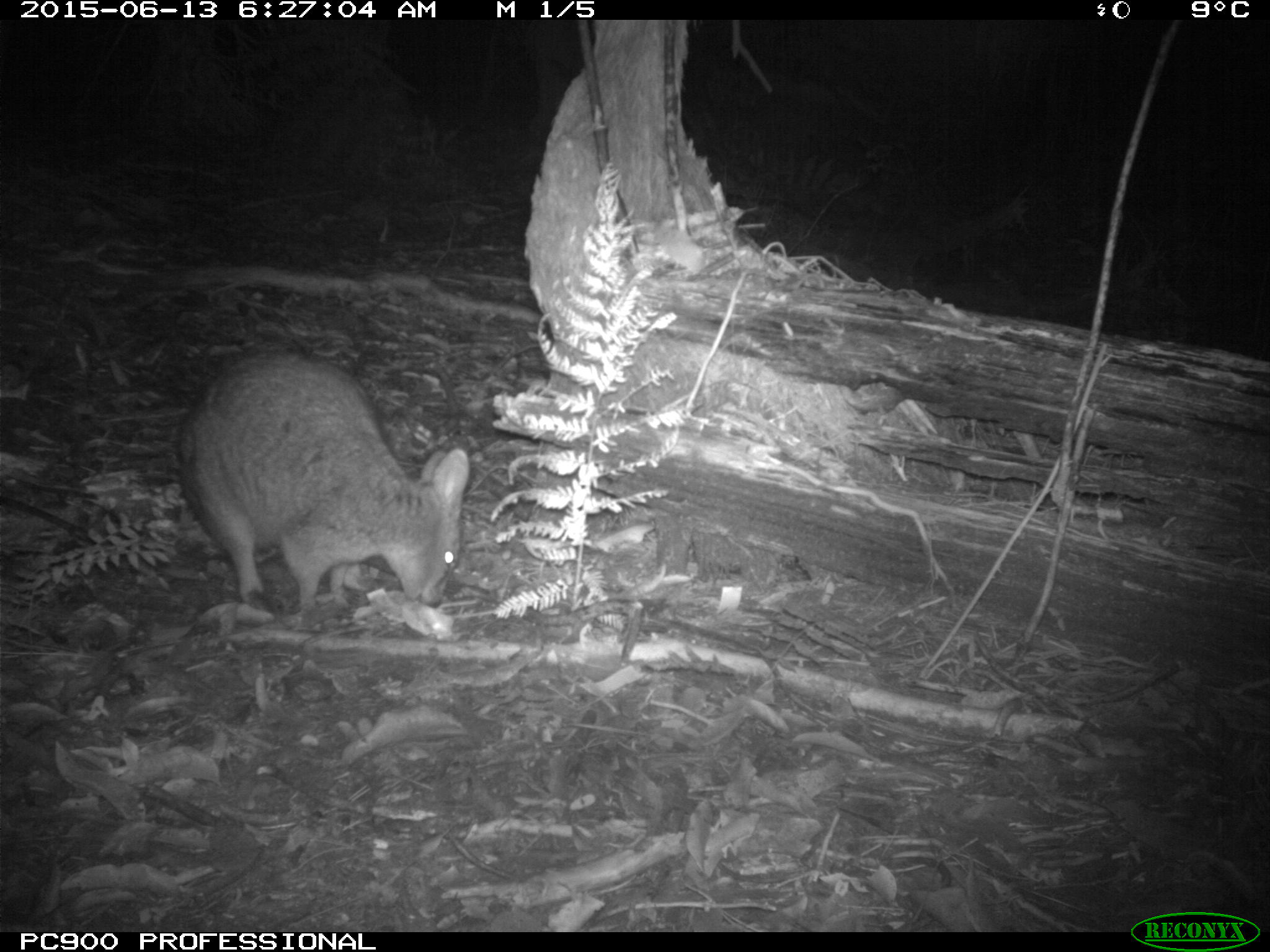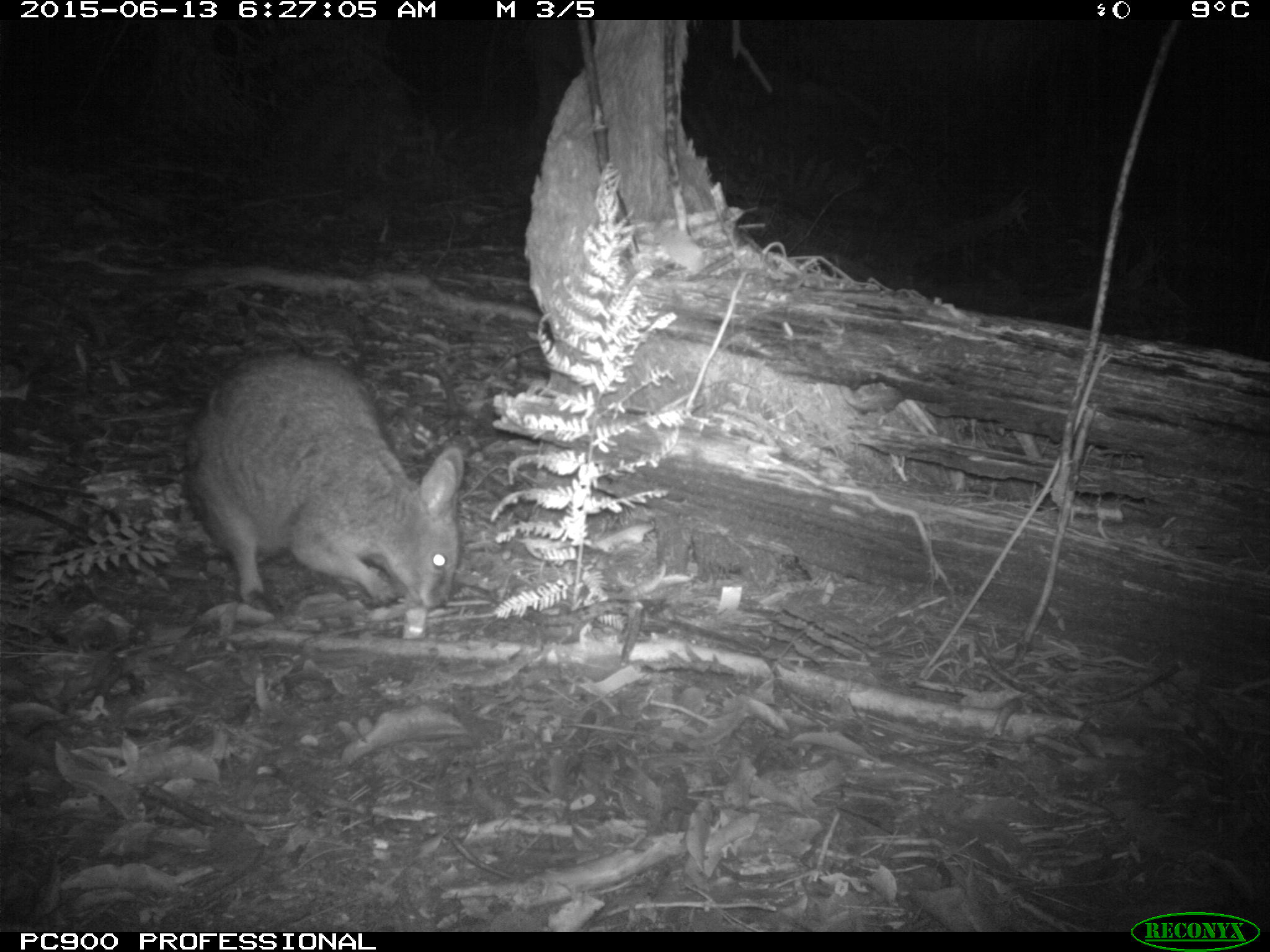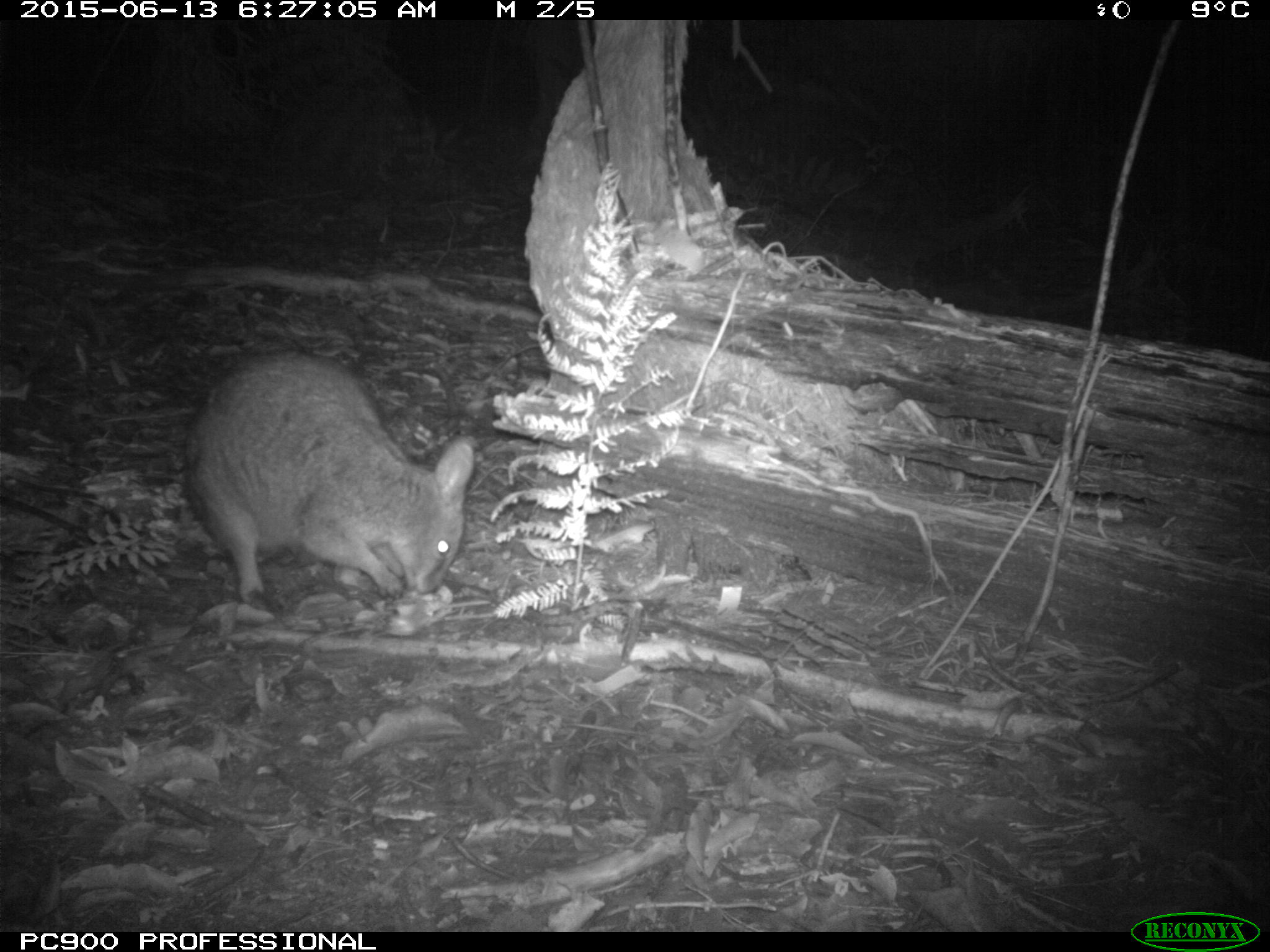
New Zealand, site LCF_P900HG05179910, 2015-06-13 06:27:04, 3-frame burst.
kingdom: Animalia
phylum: Chordata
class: Mammalia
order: Diprotodontia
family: Macropodidae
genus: Notamacropus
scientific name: Notamacropus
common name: wallaby